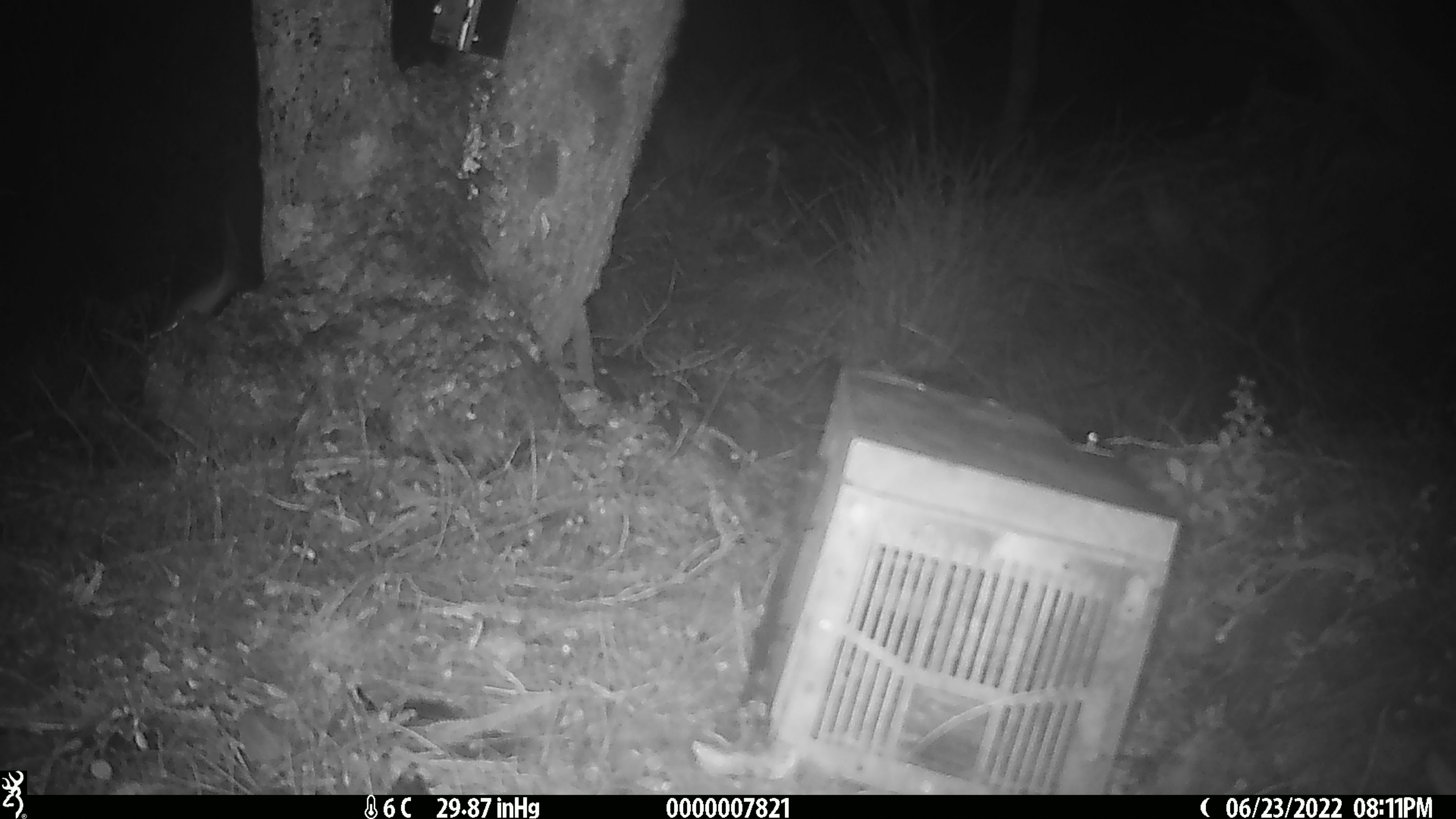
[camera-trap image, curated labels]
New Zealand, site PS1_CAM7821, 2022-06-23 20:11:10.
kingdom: Animalia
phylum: Chordata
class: Mammalia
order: Rodentia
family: Muridae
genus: Mus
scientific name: Mus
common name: mouse